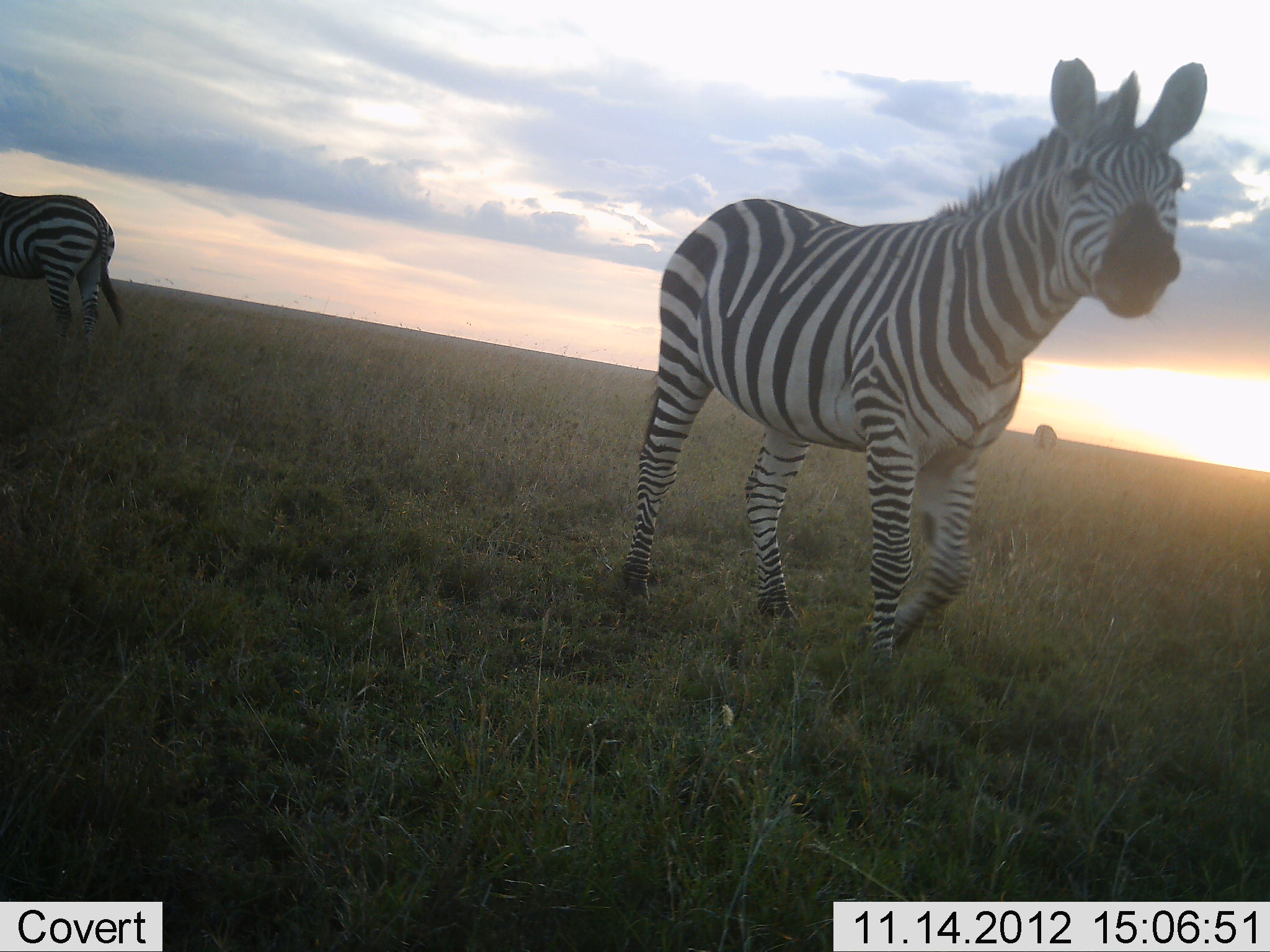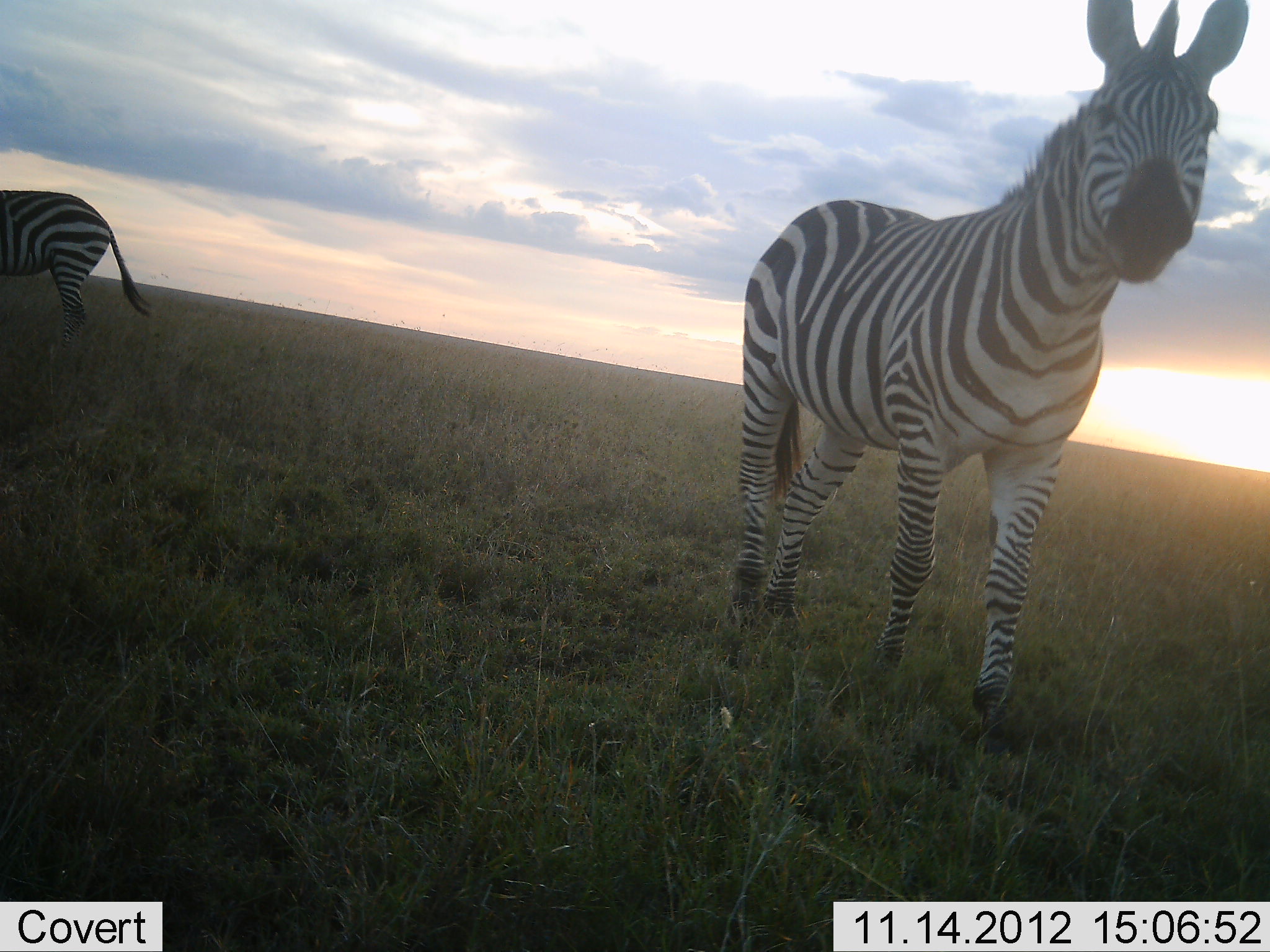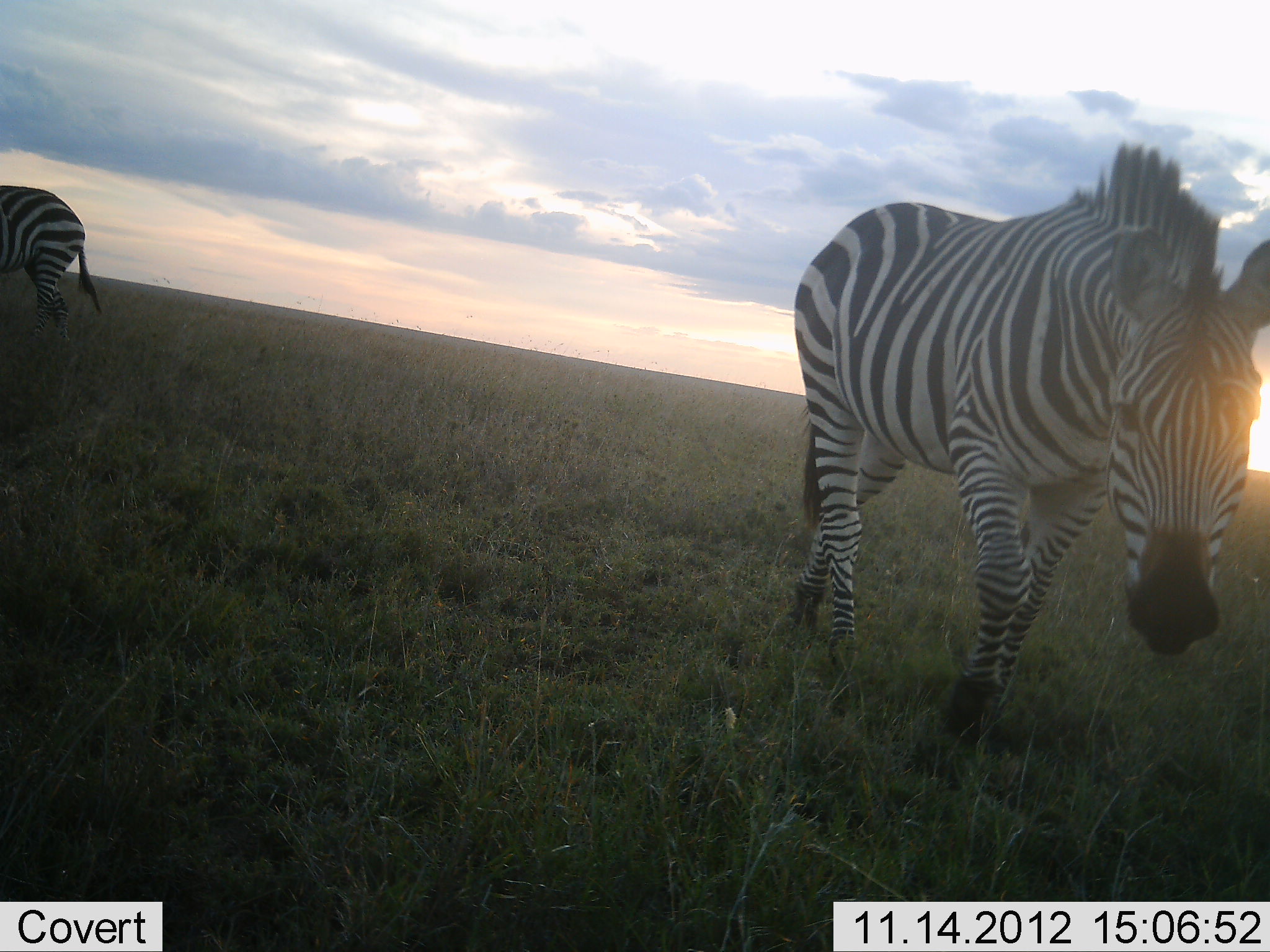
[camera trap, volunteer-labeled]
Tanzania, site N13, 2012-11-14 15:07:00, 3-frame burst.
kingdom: Animalia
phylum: Chordata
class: Mammalia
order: Perissodactyla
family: Equidae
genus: Equus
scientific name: Equus quagga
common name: plains zebra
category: zebra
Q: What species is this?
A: Zebra (plains zebra) (Equus quagga).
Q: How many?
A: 3.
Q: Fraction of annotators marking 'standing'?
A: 80%.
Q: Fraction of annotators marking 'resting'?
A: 0%.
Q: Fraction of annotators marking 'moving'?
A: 70%.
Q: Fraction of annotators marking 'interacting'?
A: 0%.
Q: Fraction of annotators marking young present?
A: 0%.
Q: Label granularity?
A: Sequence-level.